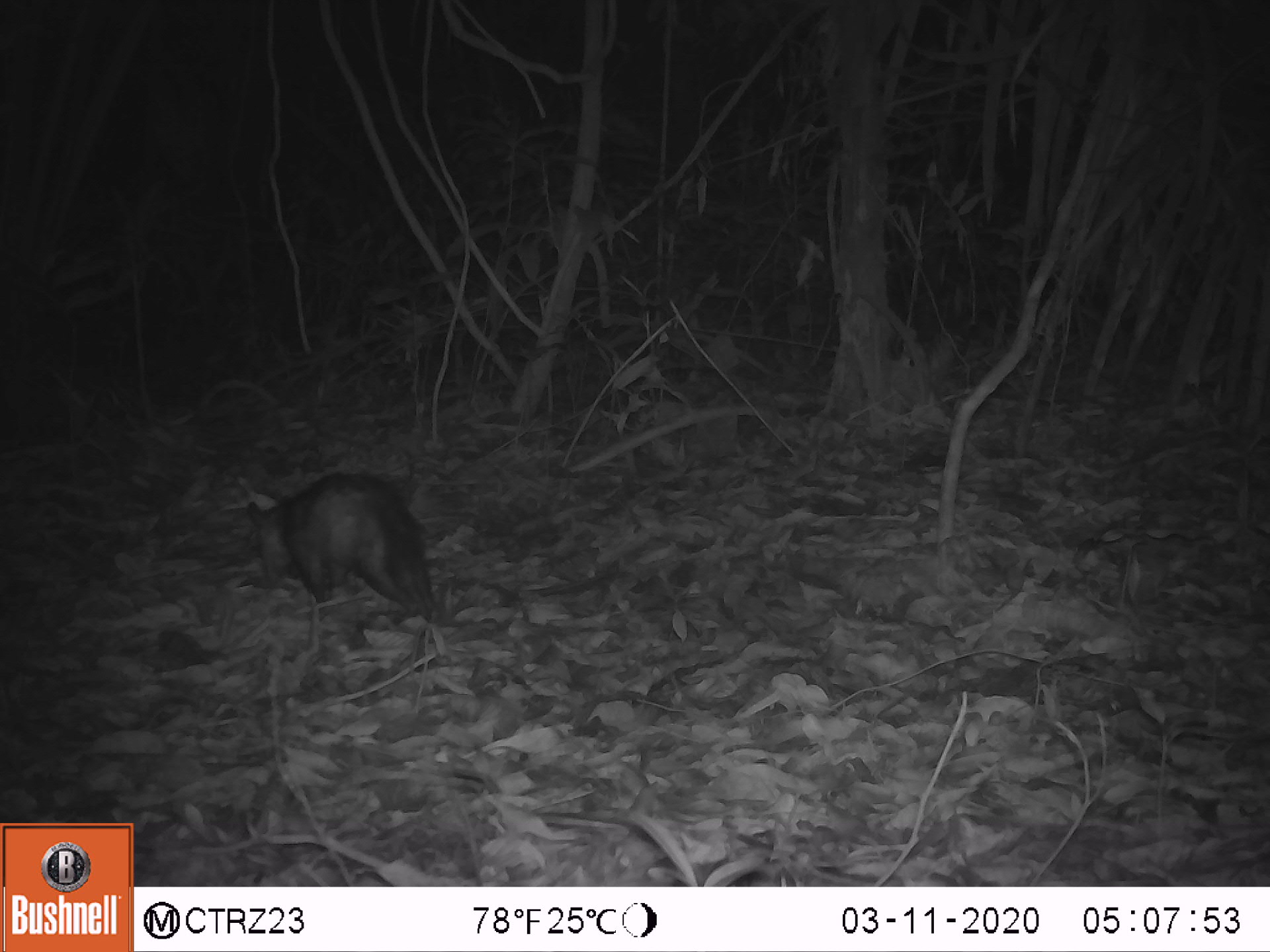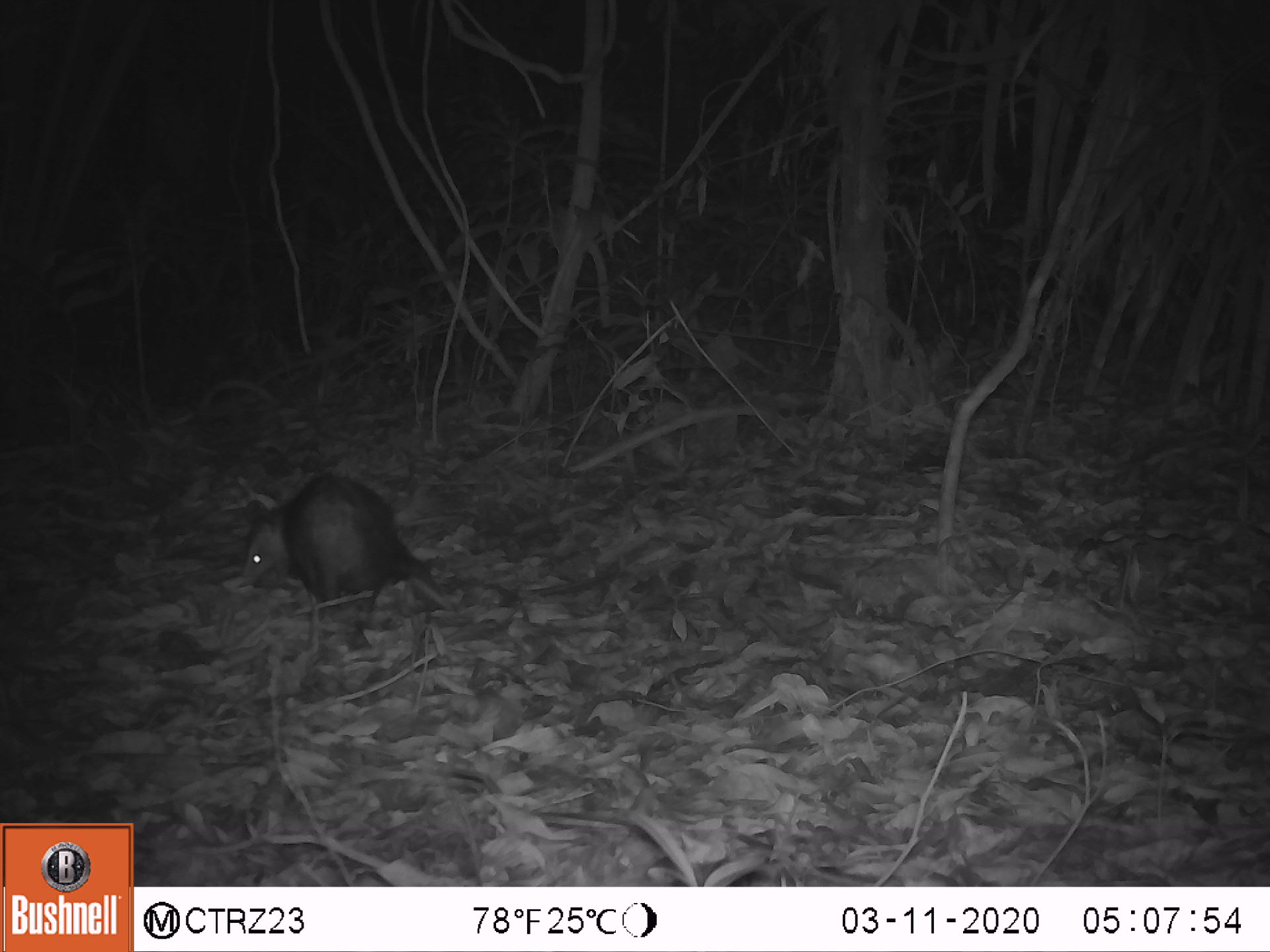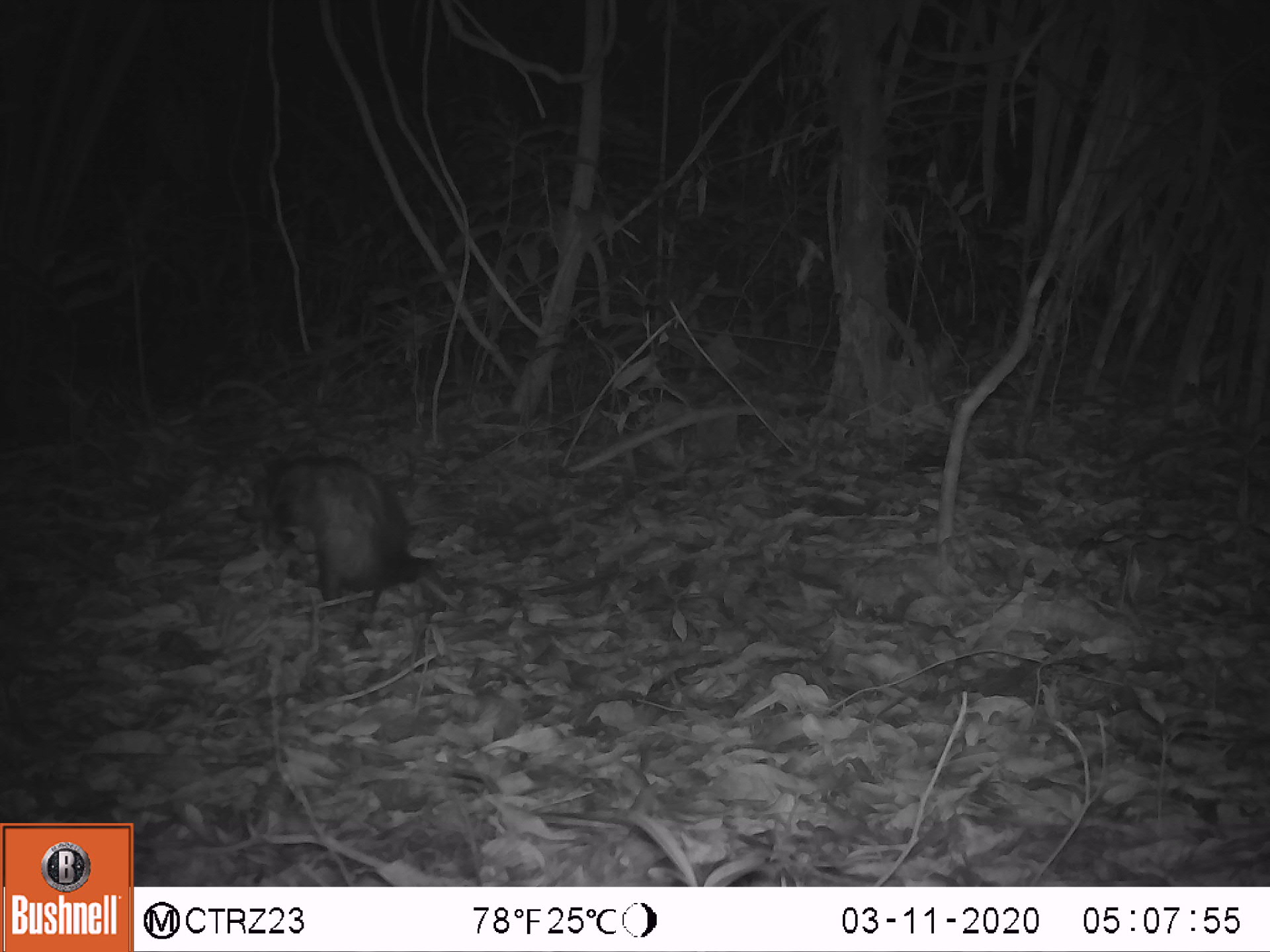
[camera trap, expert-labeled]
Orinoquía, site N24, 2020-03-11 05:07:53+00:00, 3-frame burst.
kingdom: Animalia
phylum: Chordata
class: Mammalia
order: Didelphimorphia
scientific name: Didelphimorphia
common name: possum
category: unknown possum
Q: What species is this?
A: Unknown possum (possum) (Didelphimorphia).